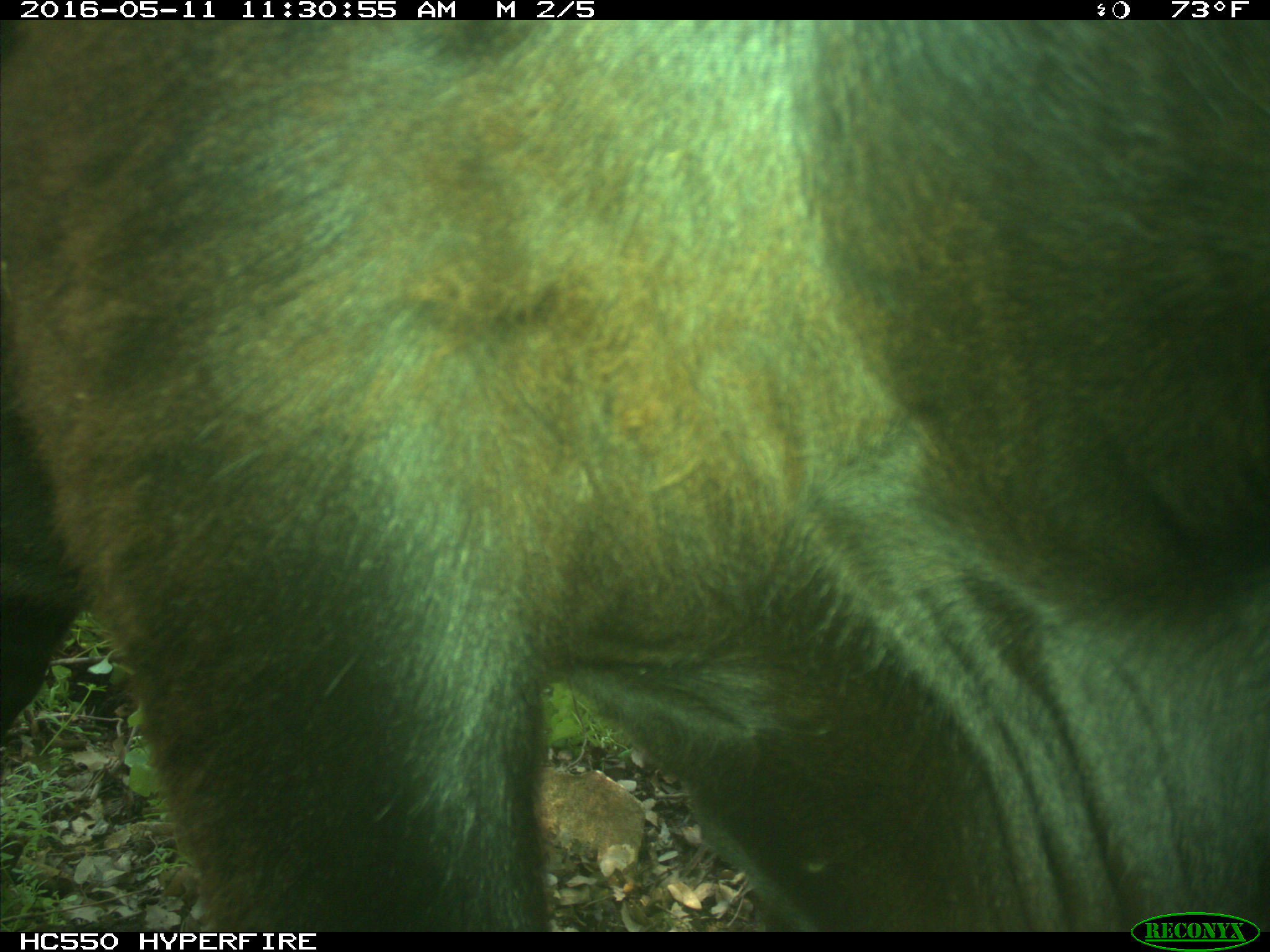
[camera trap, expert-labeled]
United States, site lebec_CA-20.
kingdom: Animalia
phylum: Chordata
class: Mammalia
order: Artiodactyla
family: Bovidae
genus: Bos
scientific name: Bos taurus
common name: domestic cow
Bos taurus (domestic cow).